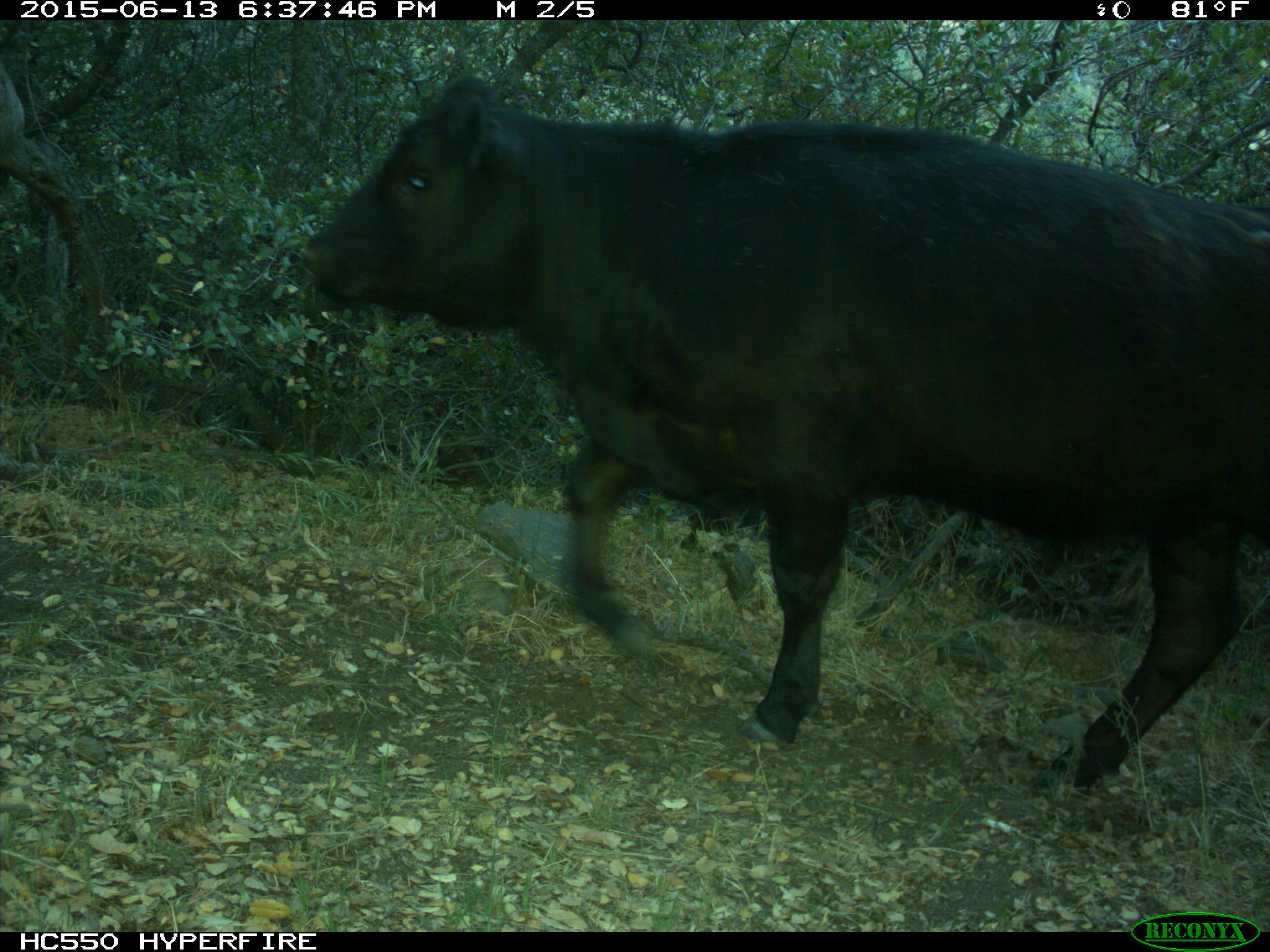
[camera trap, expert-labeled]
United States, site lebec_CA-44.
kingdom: Animalia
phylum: Chordata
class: Mammalia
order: Artiodactyla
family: Bovidae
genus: Bos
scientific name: Bos taurus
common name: domestic cow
Bos taurus (domestic cow).